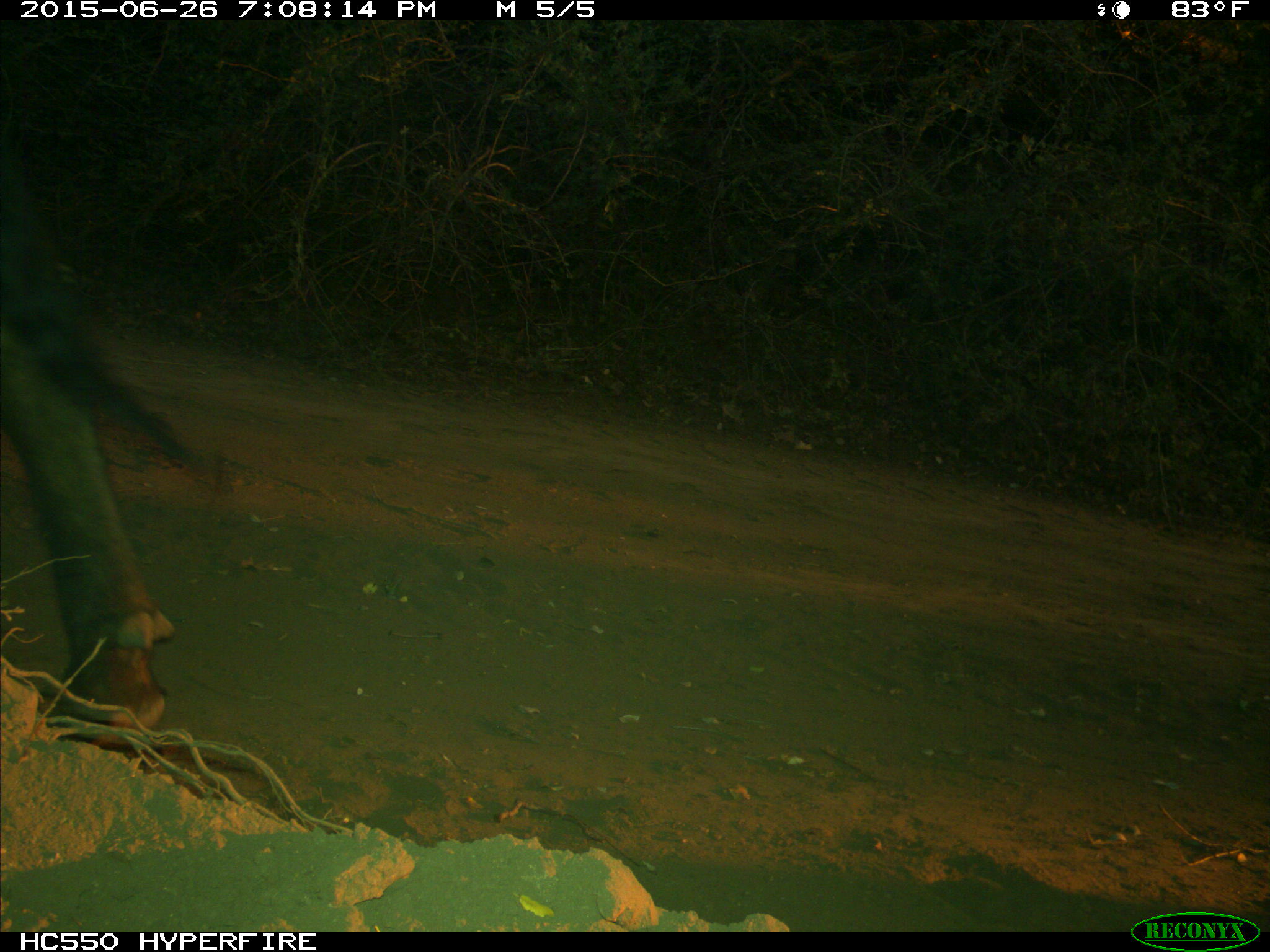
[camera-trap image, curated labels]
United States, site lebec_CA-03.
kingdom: Animalia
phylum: Chordata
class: Mammalia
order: Artiodactyla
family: Bovidae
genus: Bos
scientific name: Bos taurus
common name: domestic cow